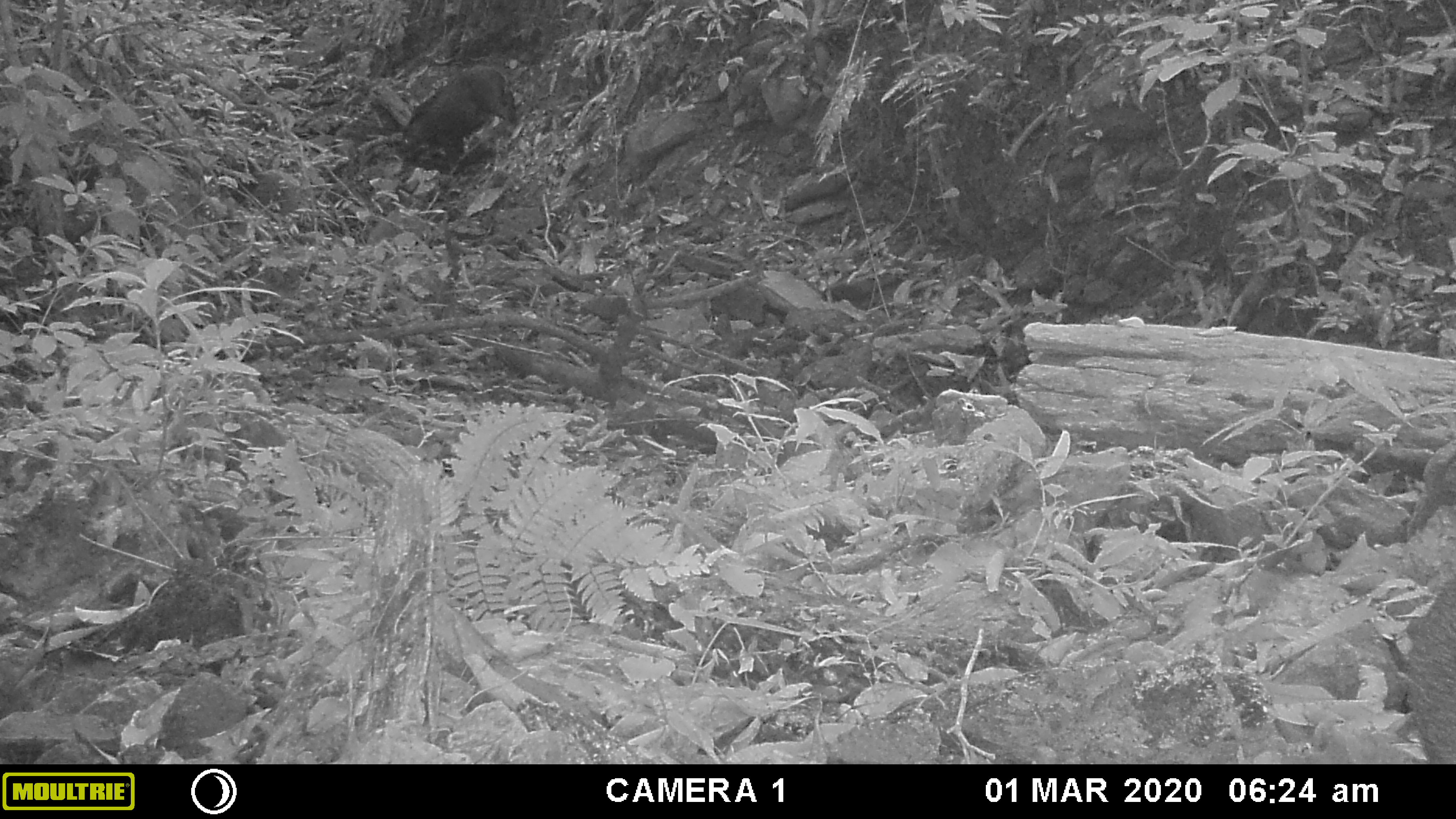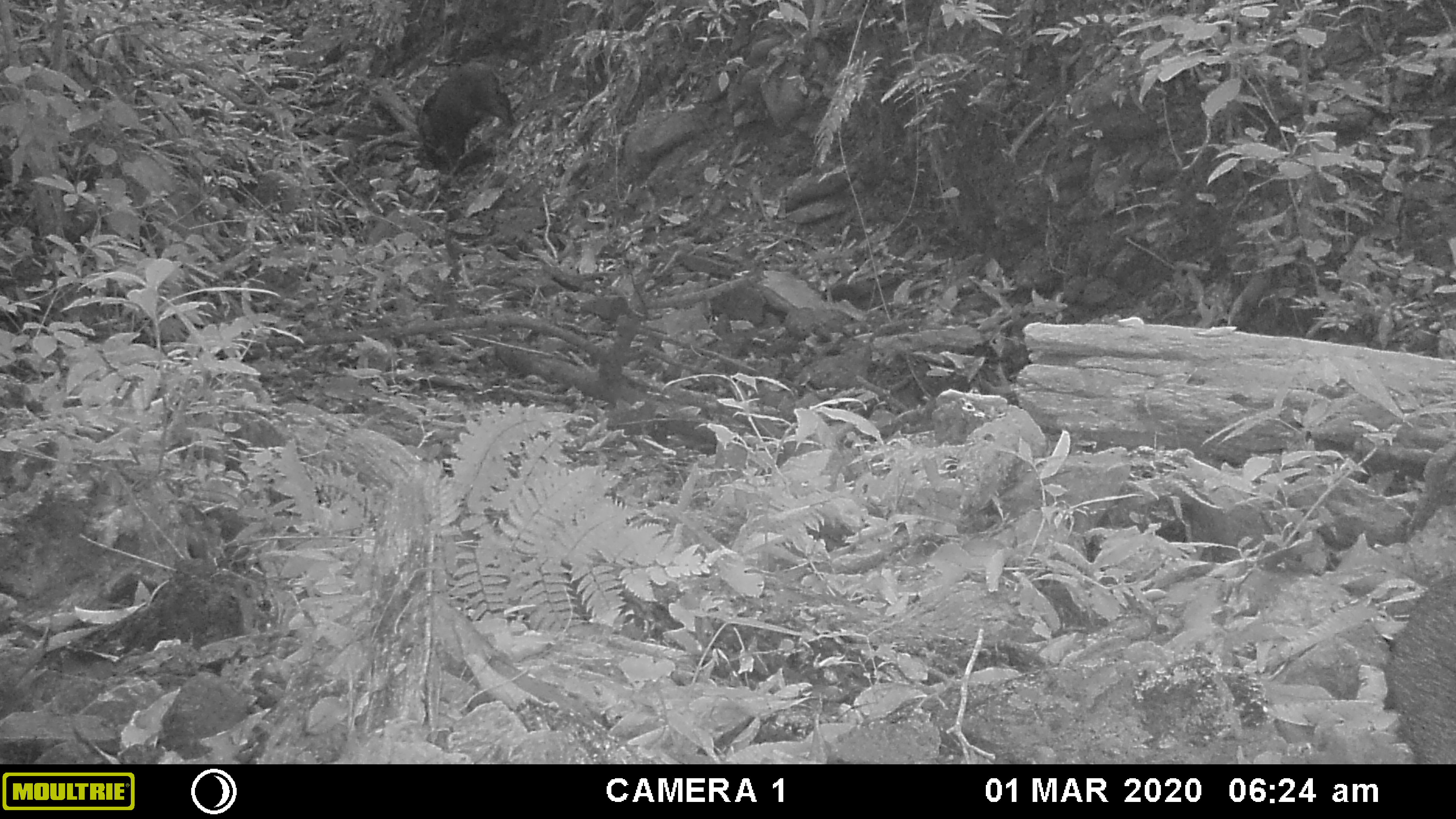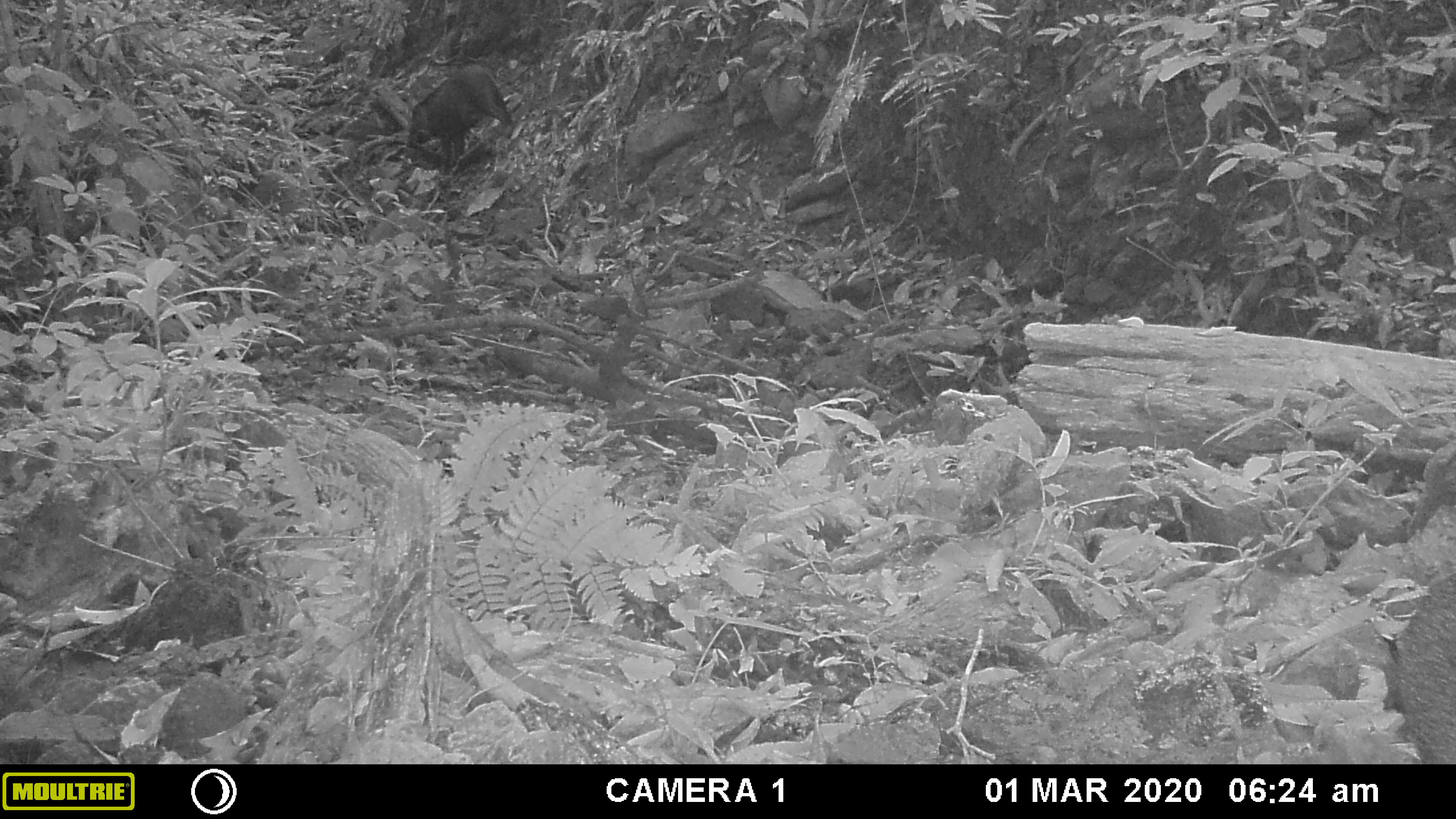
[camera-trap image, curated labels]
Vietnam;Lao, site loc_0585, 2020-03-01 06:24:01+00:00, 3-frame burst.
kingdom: Animalia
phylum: Chordata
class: Mammalia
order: Artiodactyla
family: Suidae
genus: Sus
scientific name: Sus scrofa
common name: eurasian wild pig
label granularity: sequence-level